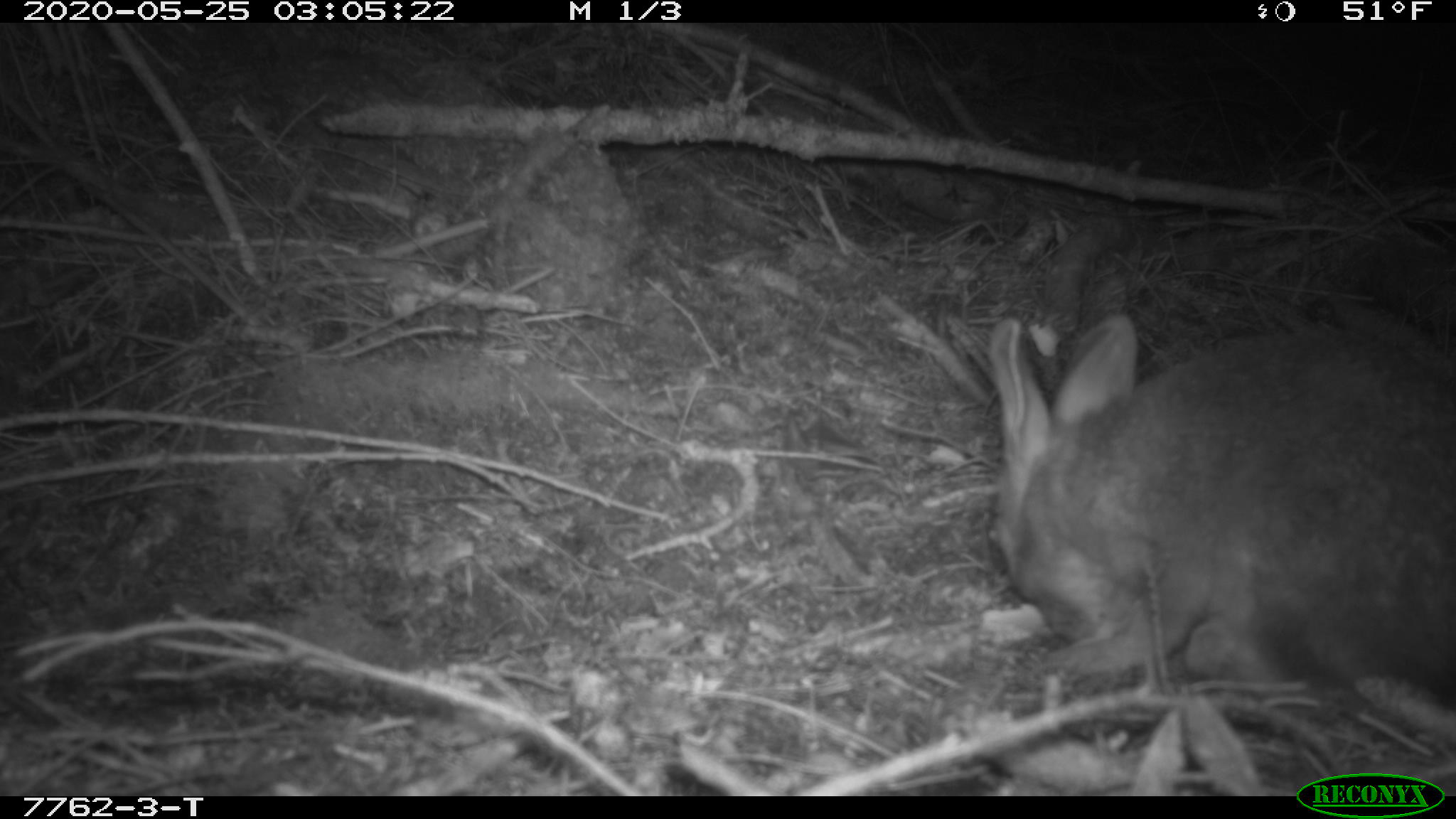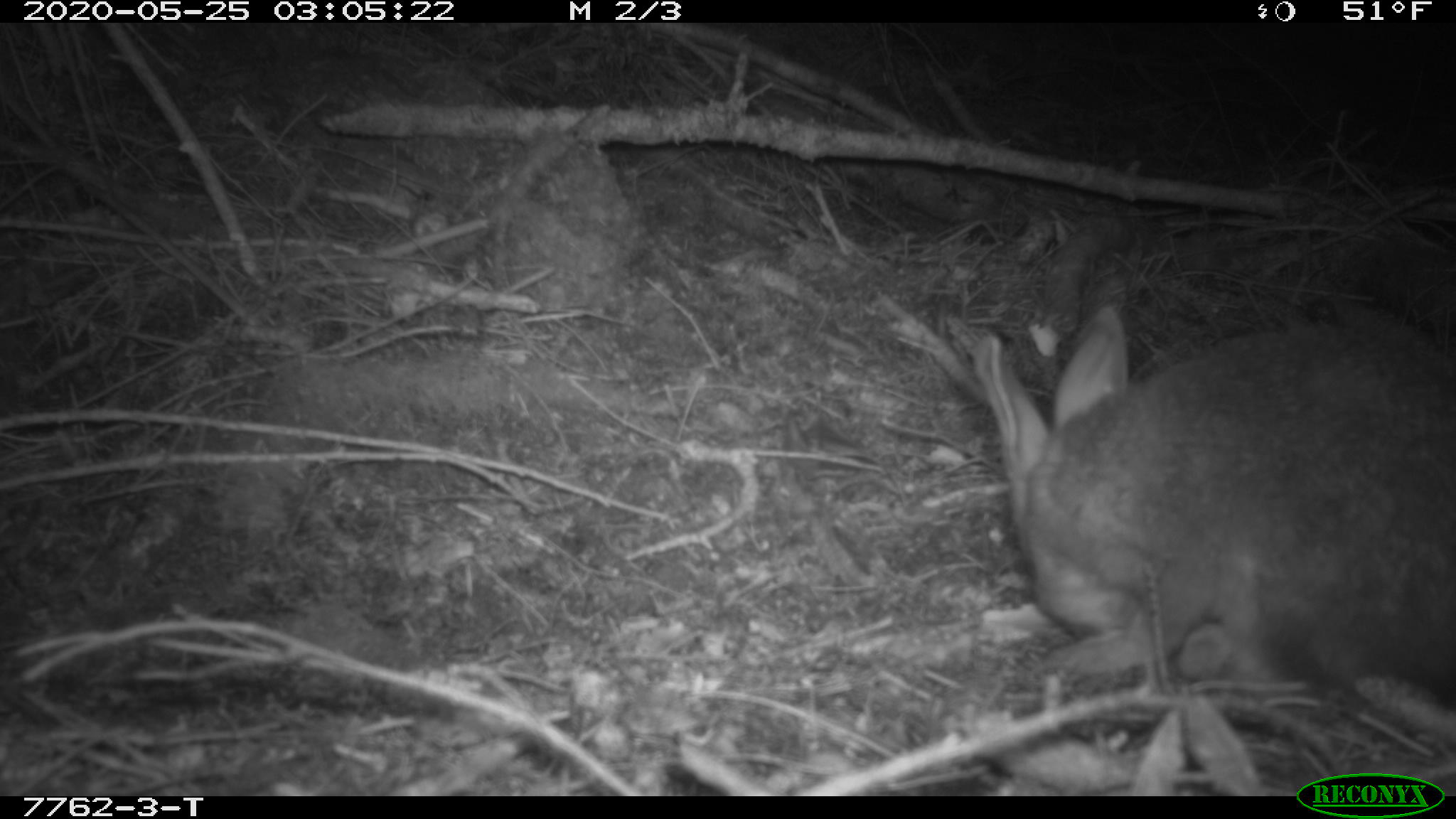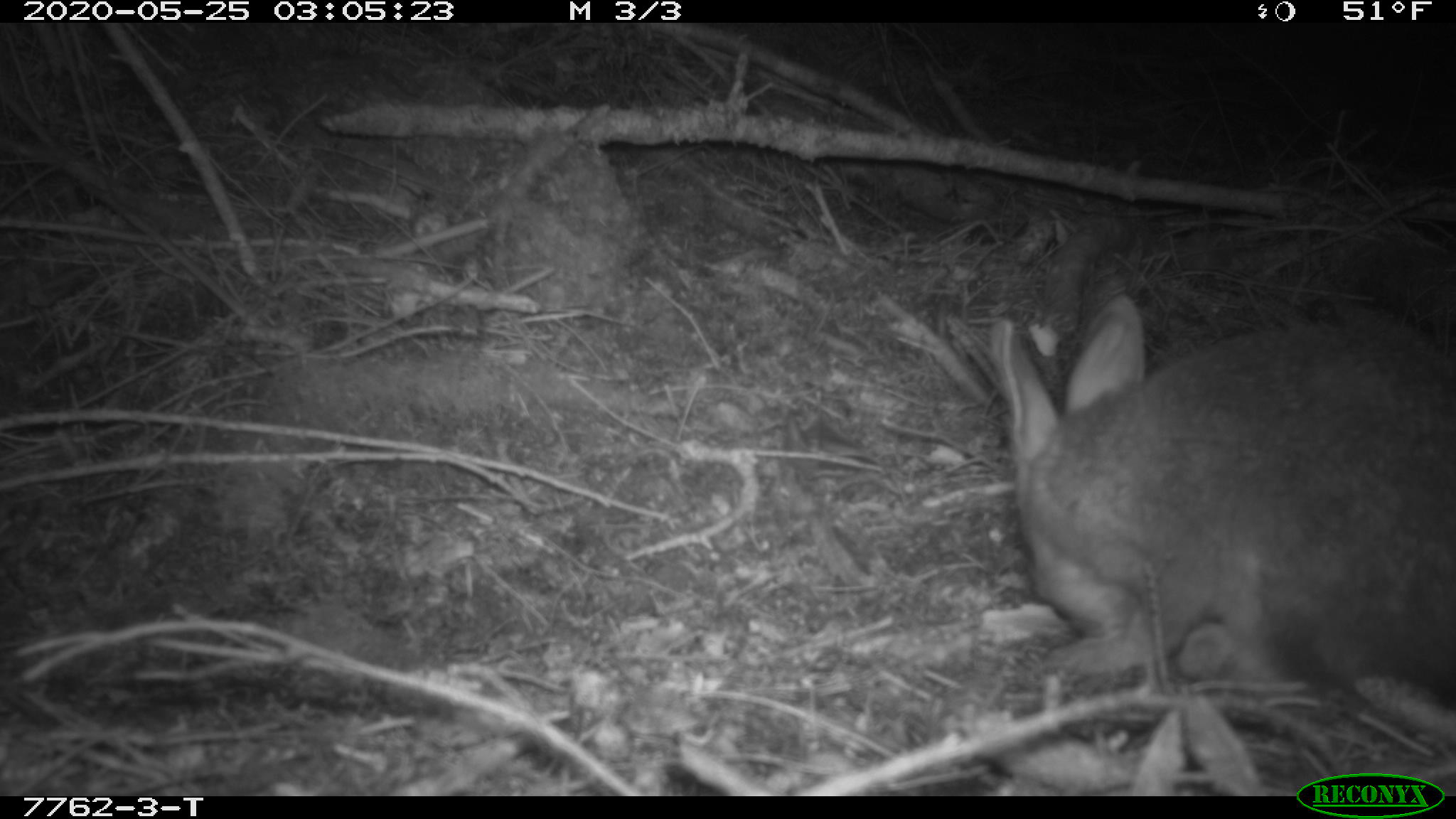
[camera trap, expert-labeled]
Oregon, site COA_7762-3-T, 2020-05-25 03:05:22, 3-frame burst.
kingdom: Animalia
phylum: Chordata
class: Mammalia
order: Lagomorpha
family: Leporidae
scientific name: Leporidae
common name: hares and rabbits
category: leporidae family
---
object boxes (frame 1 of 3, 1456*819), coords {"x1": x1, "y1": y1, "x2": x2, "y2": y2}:
leporidae family: {"x1": 983, "y1": 309, "x2": 1445, "y2": 710}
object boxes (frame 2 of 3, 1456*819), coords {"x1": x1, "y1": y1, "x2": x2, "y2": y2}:
leporidae family: {"x1": 970, "y1": 303, "x2": 1449, "y2": 735}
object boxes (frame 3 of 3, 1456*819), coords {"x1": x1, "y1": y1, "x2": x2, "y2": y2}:
leporidae family: {"x1": 989, "y1": 284, "x2": 1449, "y2": 725}